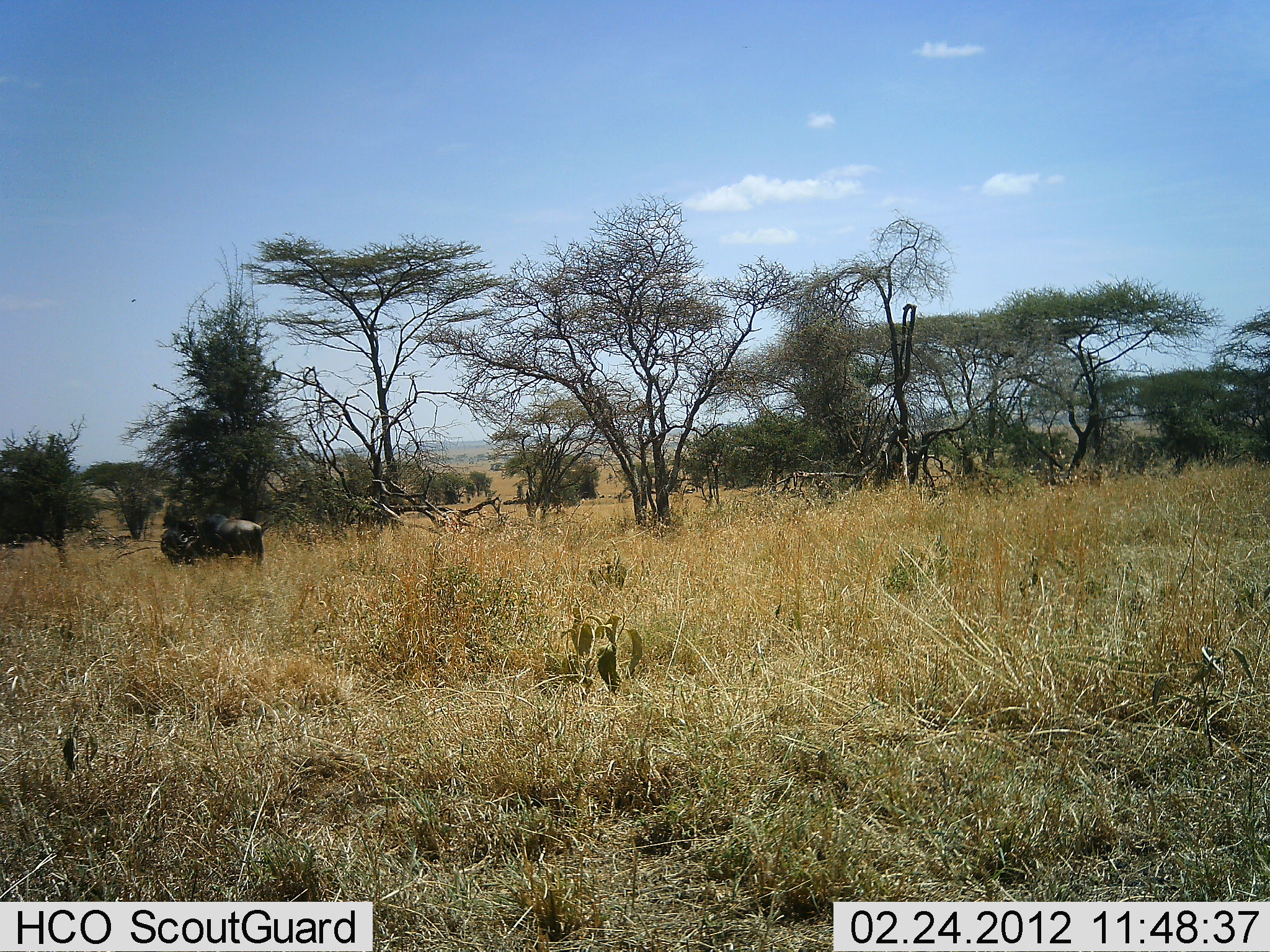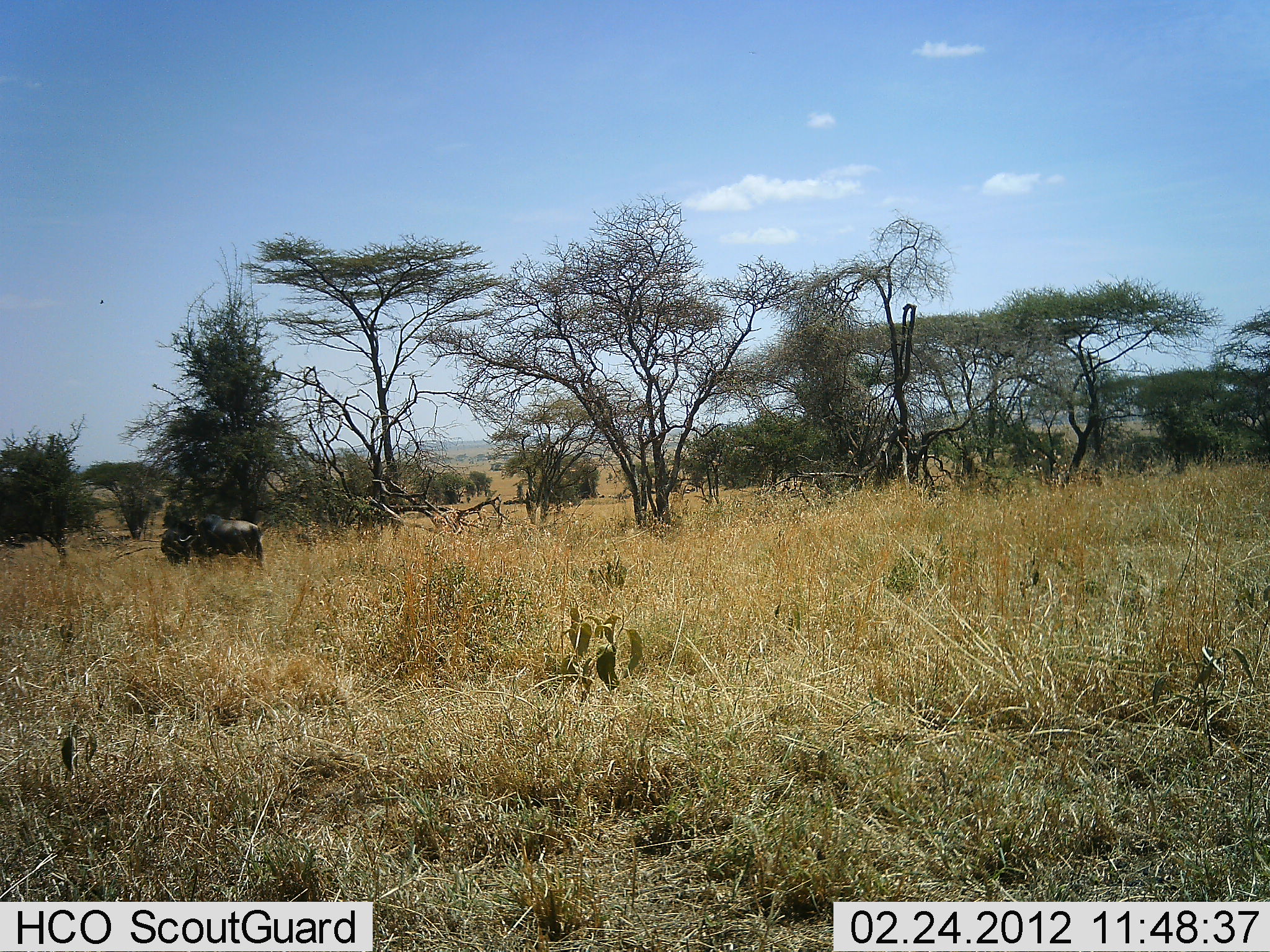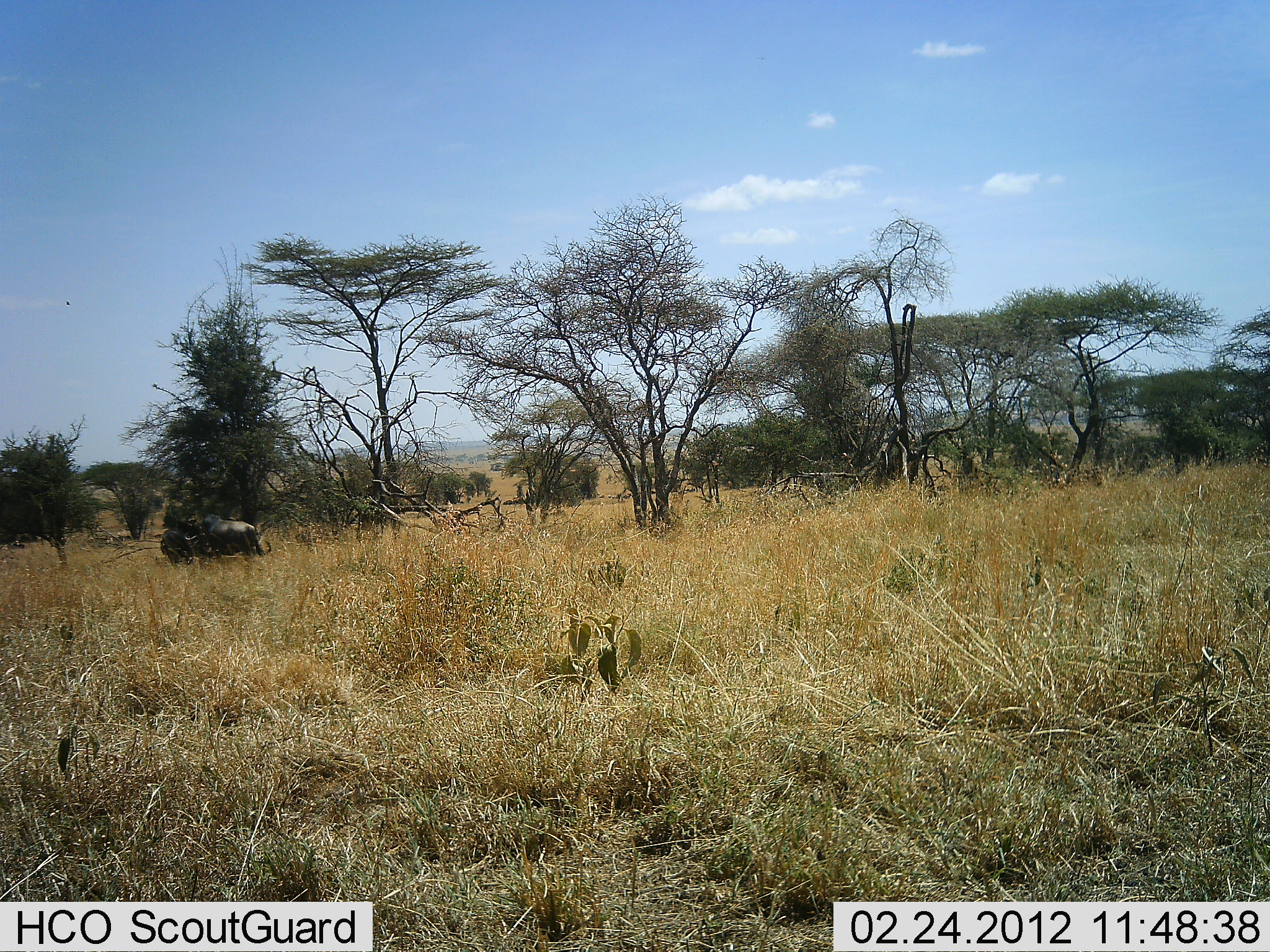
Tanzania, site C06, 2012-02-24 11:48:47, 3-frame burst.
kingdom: Animalia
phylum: Chordata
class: Mammalia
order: Artiodactyla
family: Bovidae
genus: Connochaetes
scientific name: Connochaetes taurinus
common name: blue wildebeest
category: wildebeest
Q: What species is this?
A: Wildebeest (blue wildebeest) (Connochaetes taurinus).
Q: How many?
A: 1.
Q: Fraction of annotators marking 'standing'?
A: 69%.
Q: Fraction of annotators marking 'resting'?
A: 6%.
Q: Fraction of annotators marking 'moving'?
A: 6%.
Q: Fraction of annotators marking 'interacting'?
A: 0%.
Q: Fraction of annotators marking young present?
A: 0%.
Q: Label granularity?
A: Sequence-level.